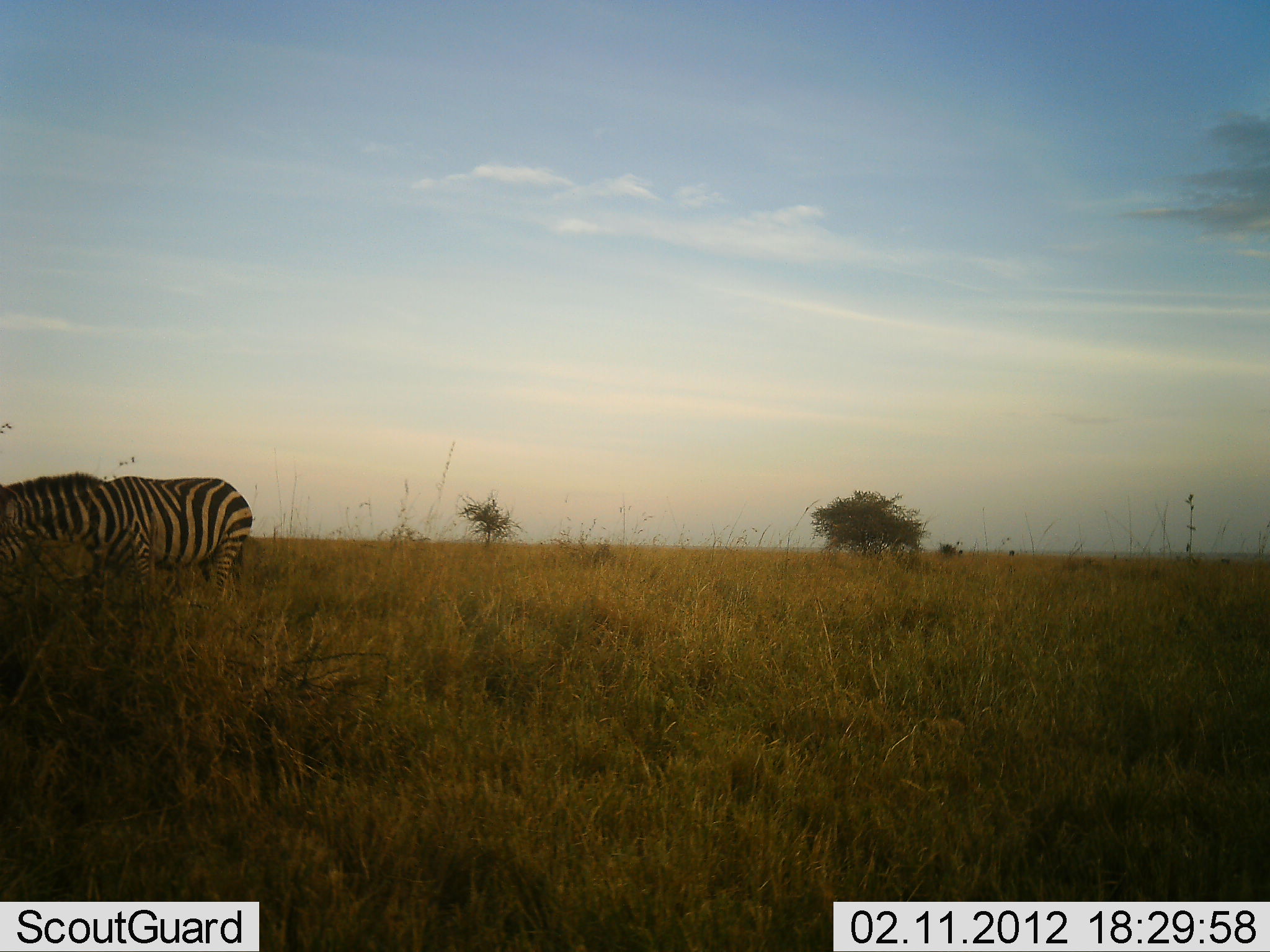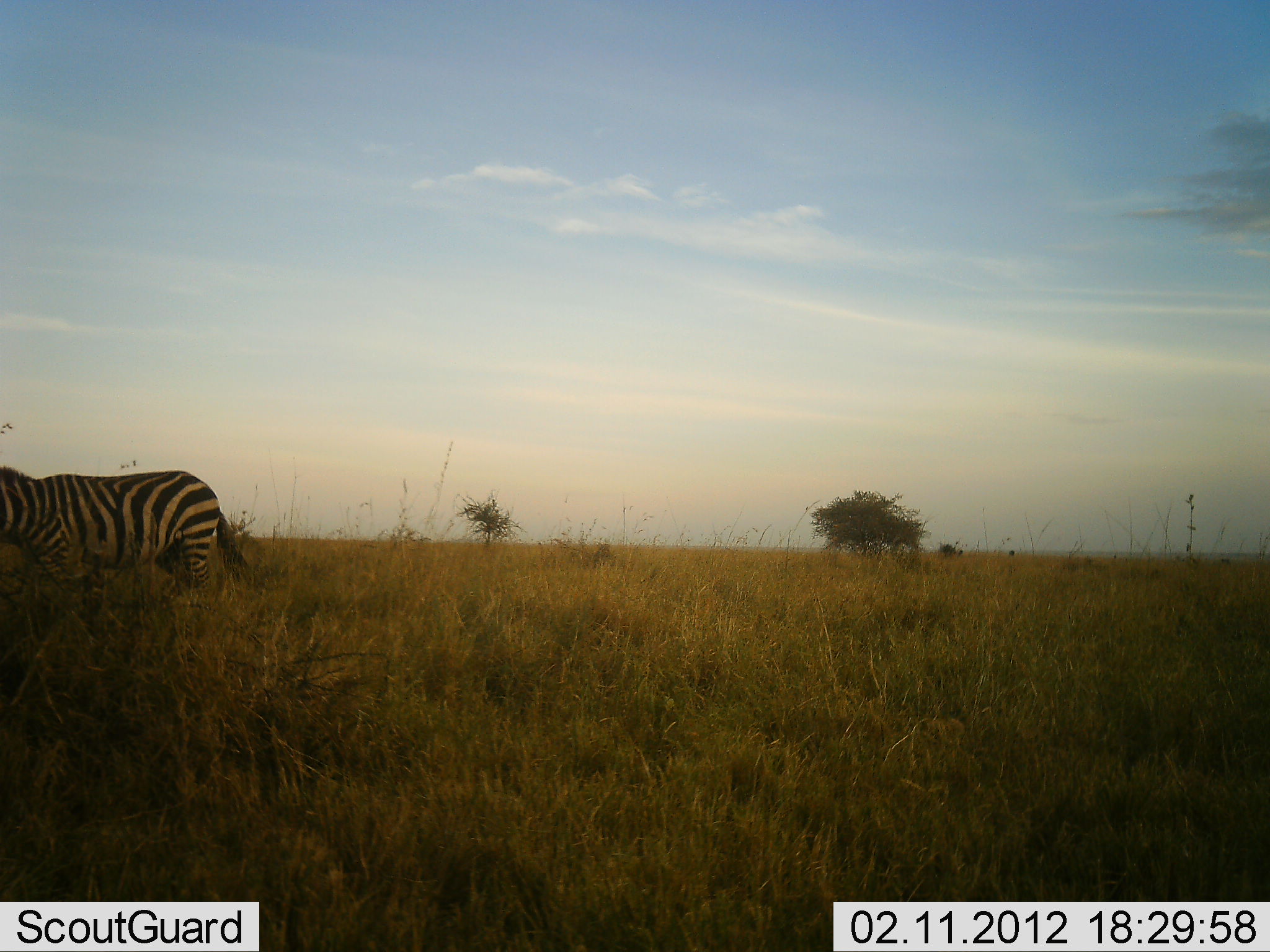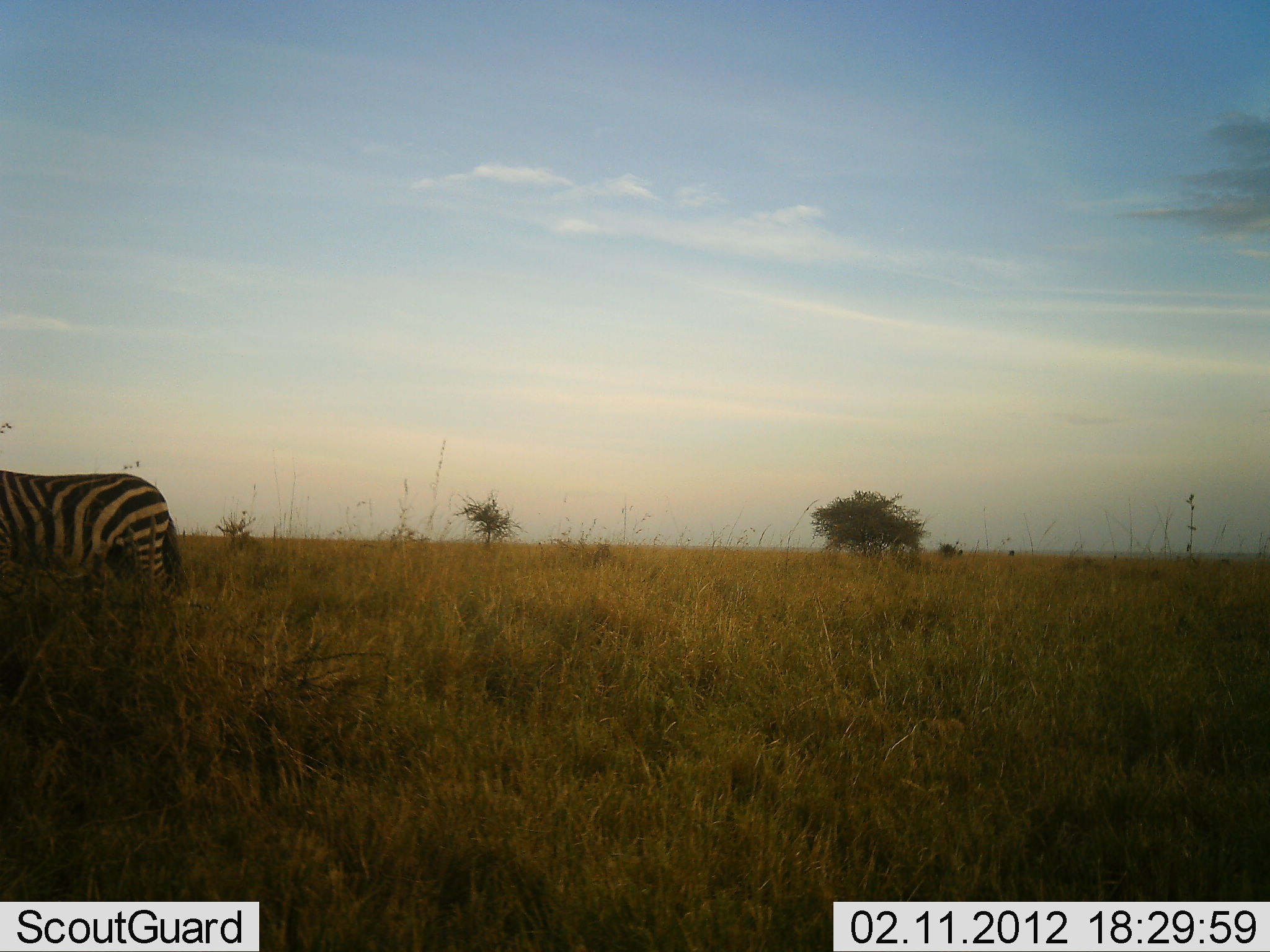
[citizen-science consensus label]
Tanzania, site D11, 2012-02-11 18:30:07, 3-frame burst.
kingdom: Animalia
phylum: Chordata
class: Mammalia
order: Perissodactyla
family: Equidae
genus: Equus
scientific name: Equus quagga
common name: plains zebra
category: zebra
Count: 1.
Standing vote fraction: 12%.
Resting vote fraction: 0%.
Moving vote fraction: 88%.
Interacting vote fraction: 0%.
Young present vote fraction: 0%.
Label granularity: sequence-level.